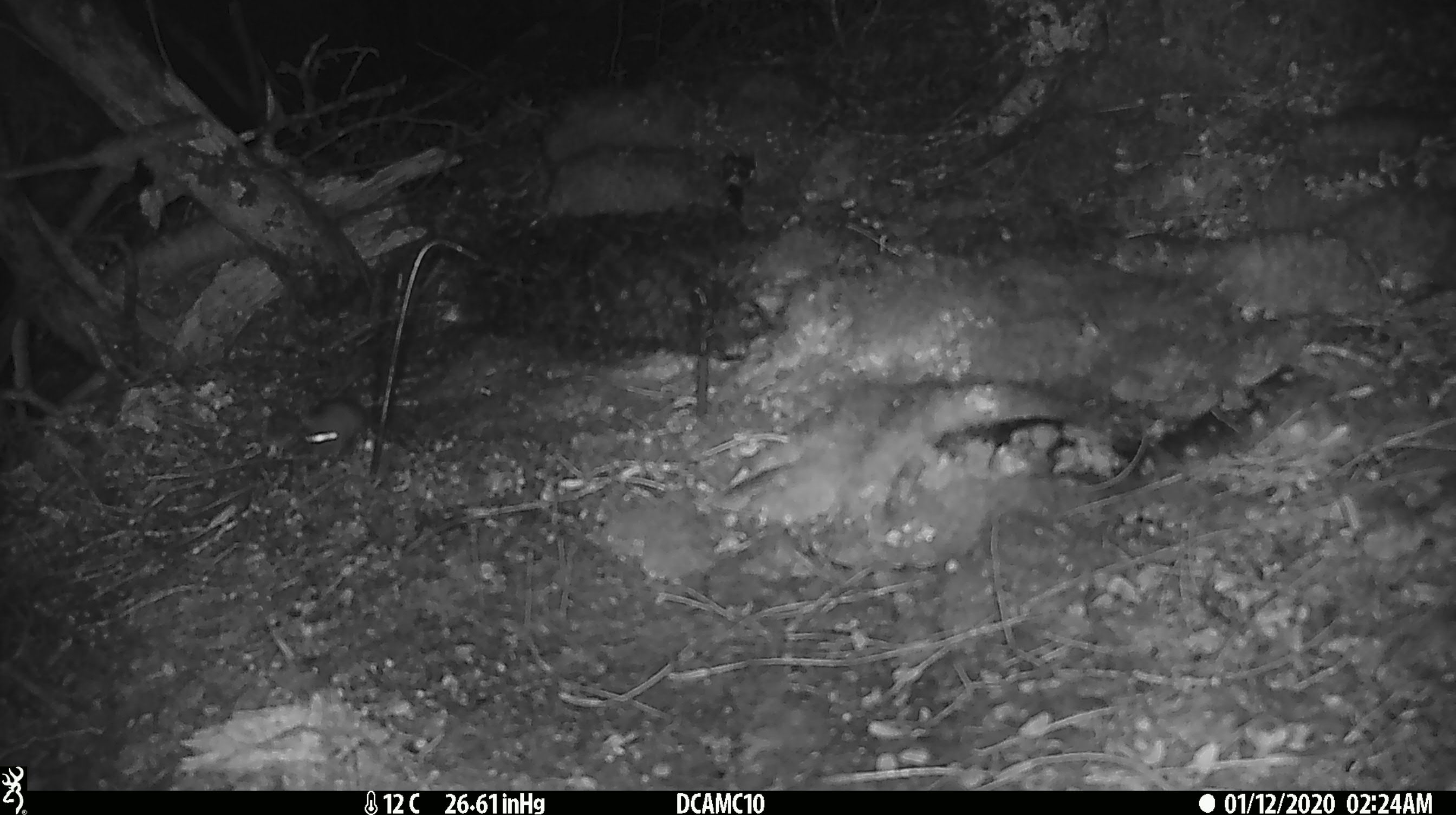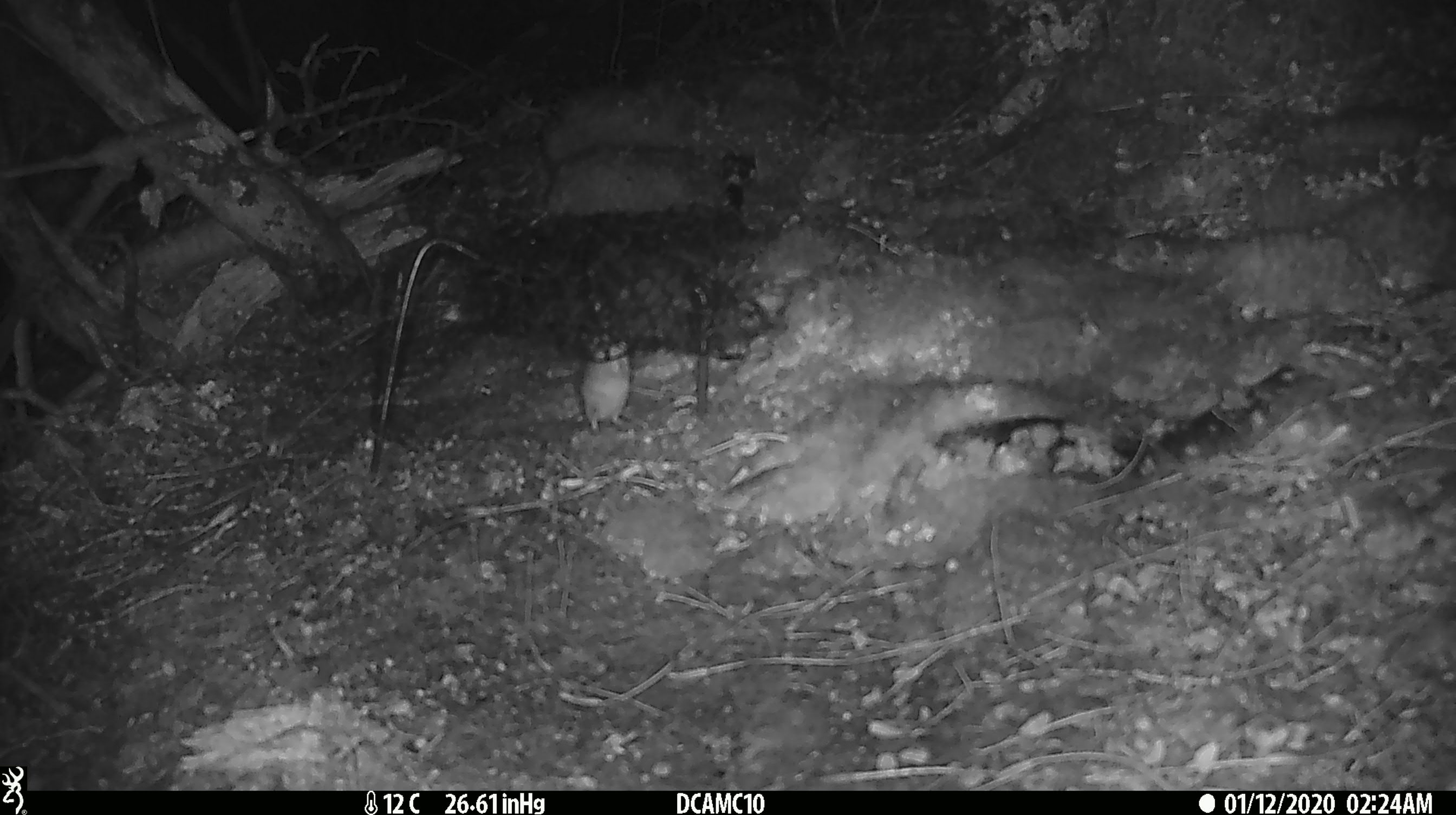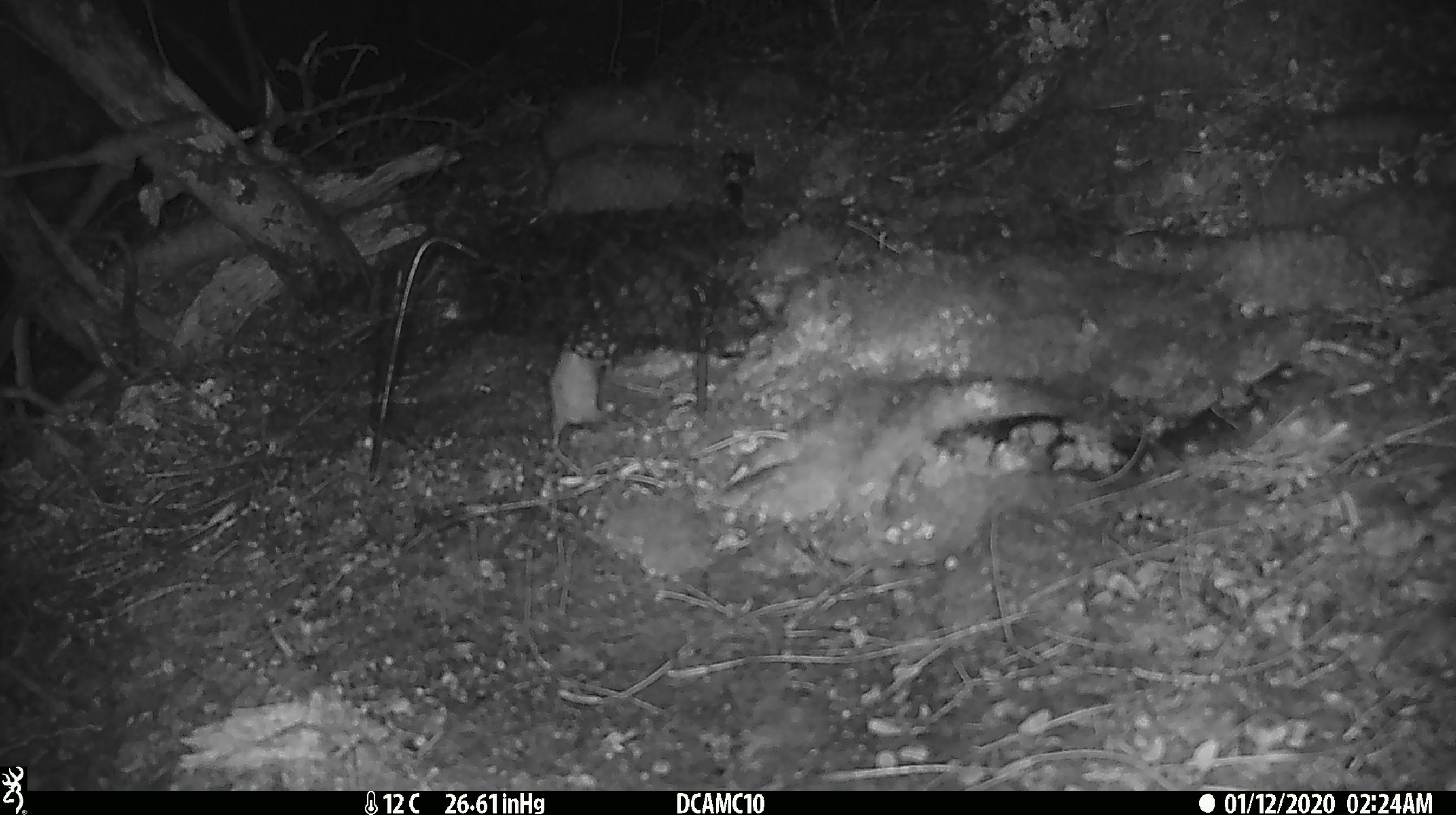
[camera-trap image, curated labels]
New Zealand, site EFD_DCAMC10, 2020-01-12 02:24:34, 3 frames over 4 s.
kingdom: Animalia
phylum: Chordata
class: Mammalia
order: Rodentia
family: Muridae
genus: Mus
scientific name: Mus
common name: mouse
Mouse (Mus).